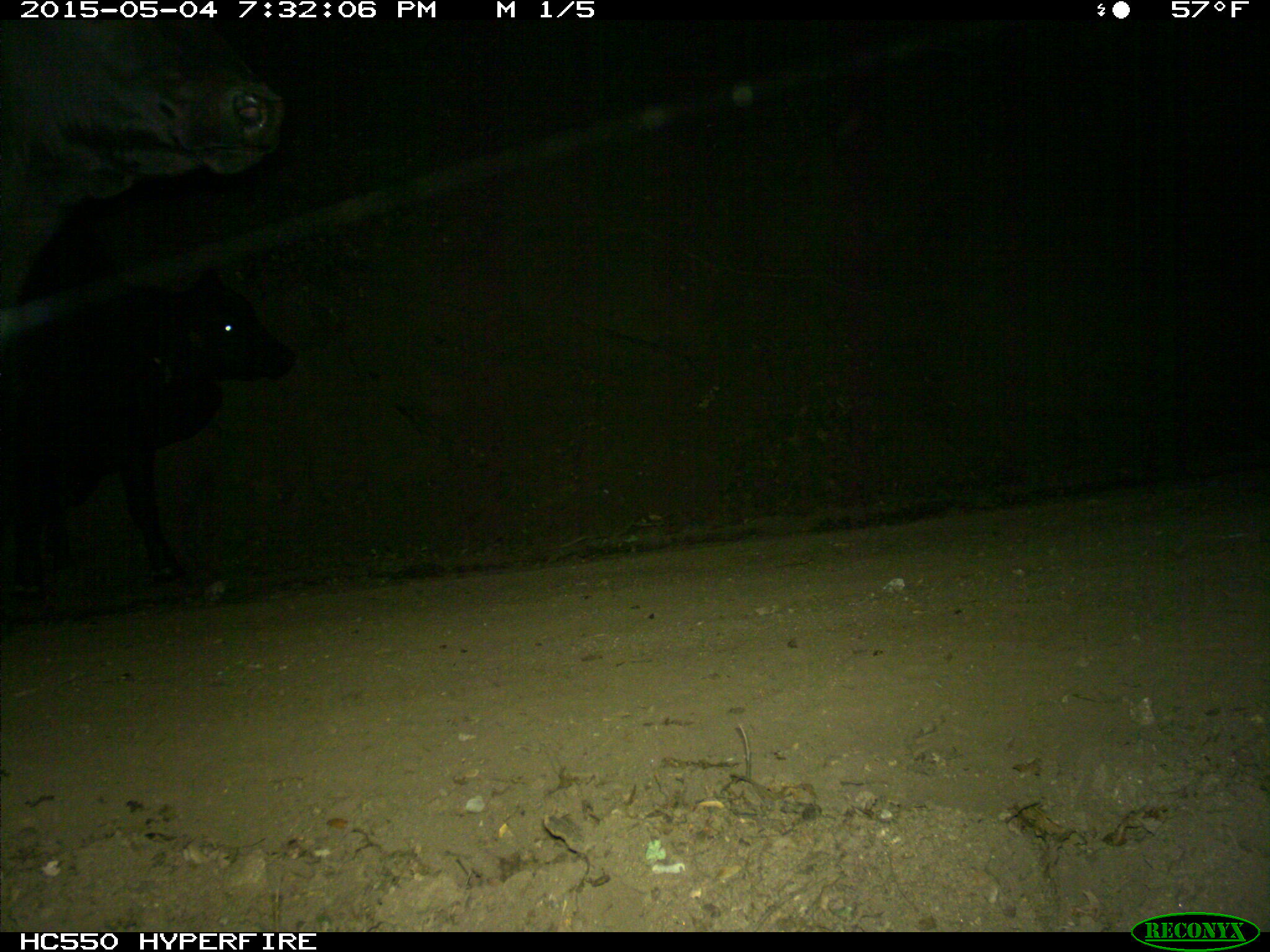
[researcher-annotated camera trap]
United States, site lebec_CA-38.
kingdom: Animalia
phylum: Chordata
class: Mammalia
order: Artiodactyla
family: Bovidae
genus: Bos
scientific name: Bos taurus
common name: domestic cow